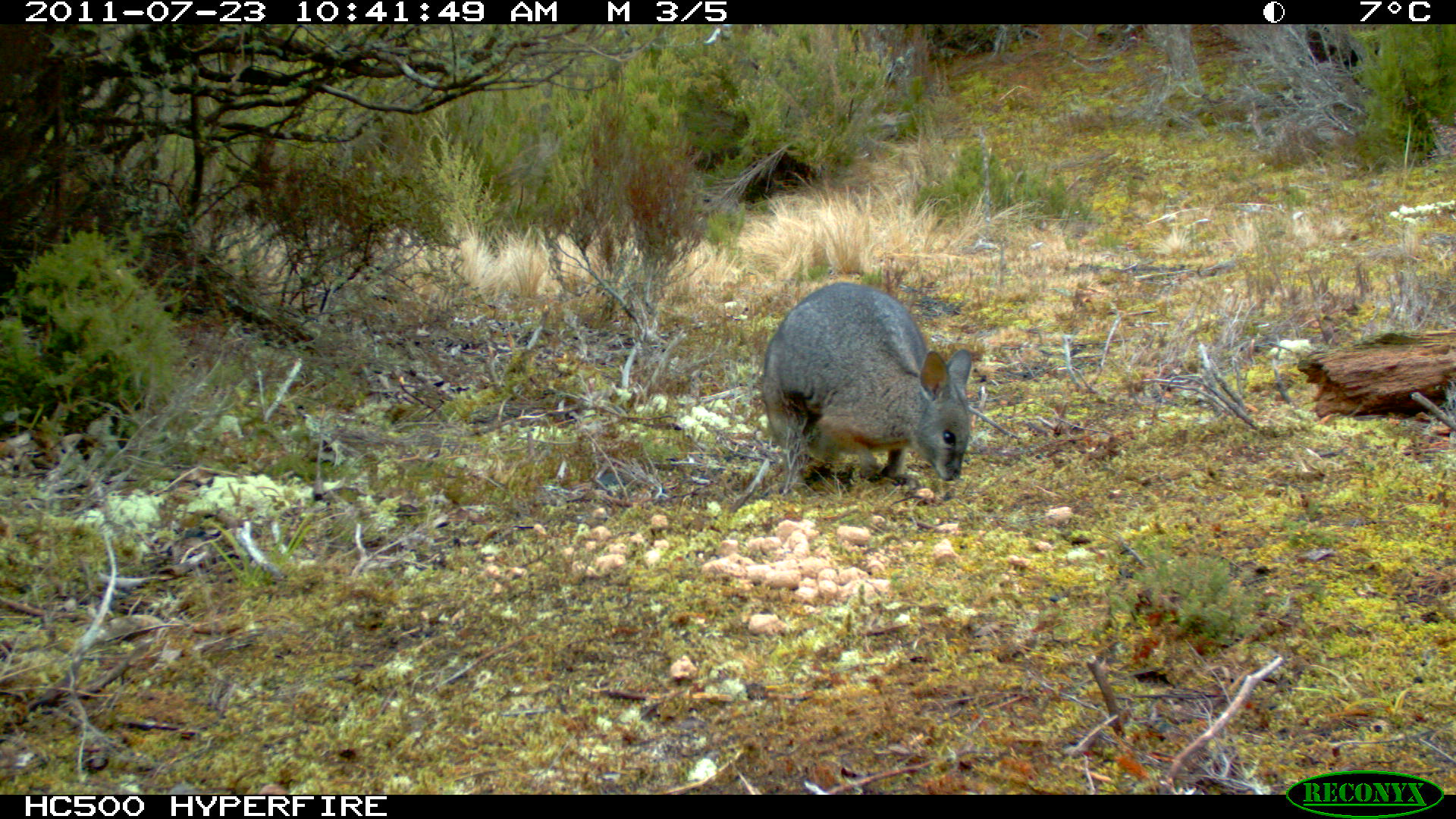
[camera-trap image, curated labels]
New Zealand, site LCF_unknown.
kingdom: Animalia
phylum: Chordata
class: Mammalia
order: Diprotodontia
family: Macropodidae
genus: Notamacropus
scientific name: Notamacropus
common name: wallaby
Wallaby (Notamacropus).